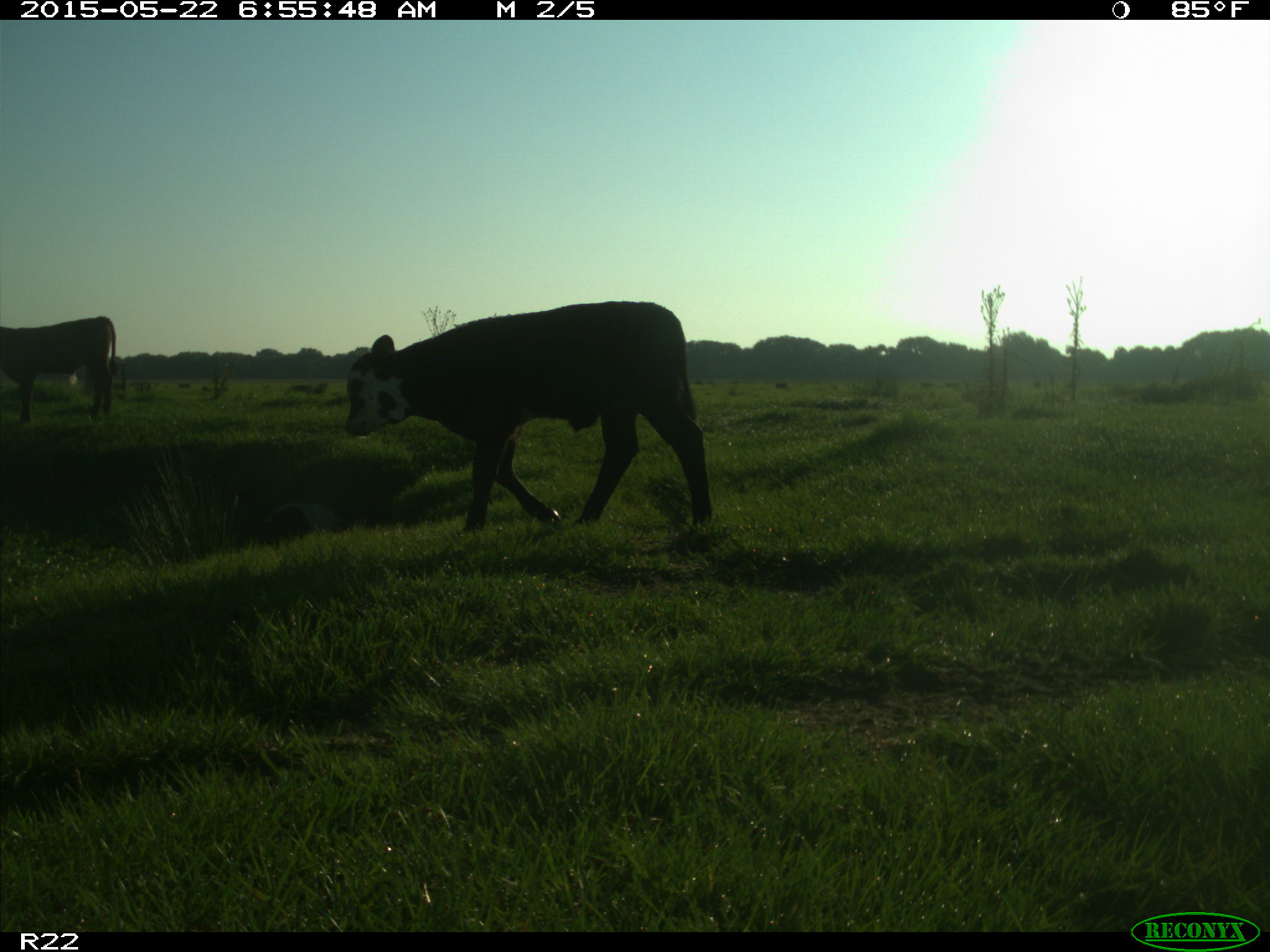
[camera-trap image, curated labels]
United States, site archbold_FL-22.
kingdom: Animalia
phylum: Chordata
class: Mammalia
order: Artiodactyla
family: Bovidae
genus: Bos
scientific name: Bos taurus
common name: domestic cow